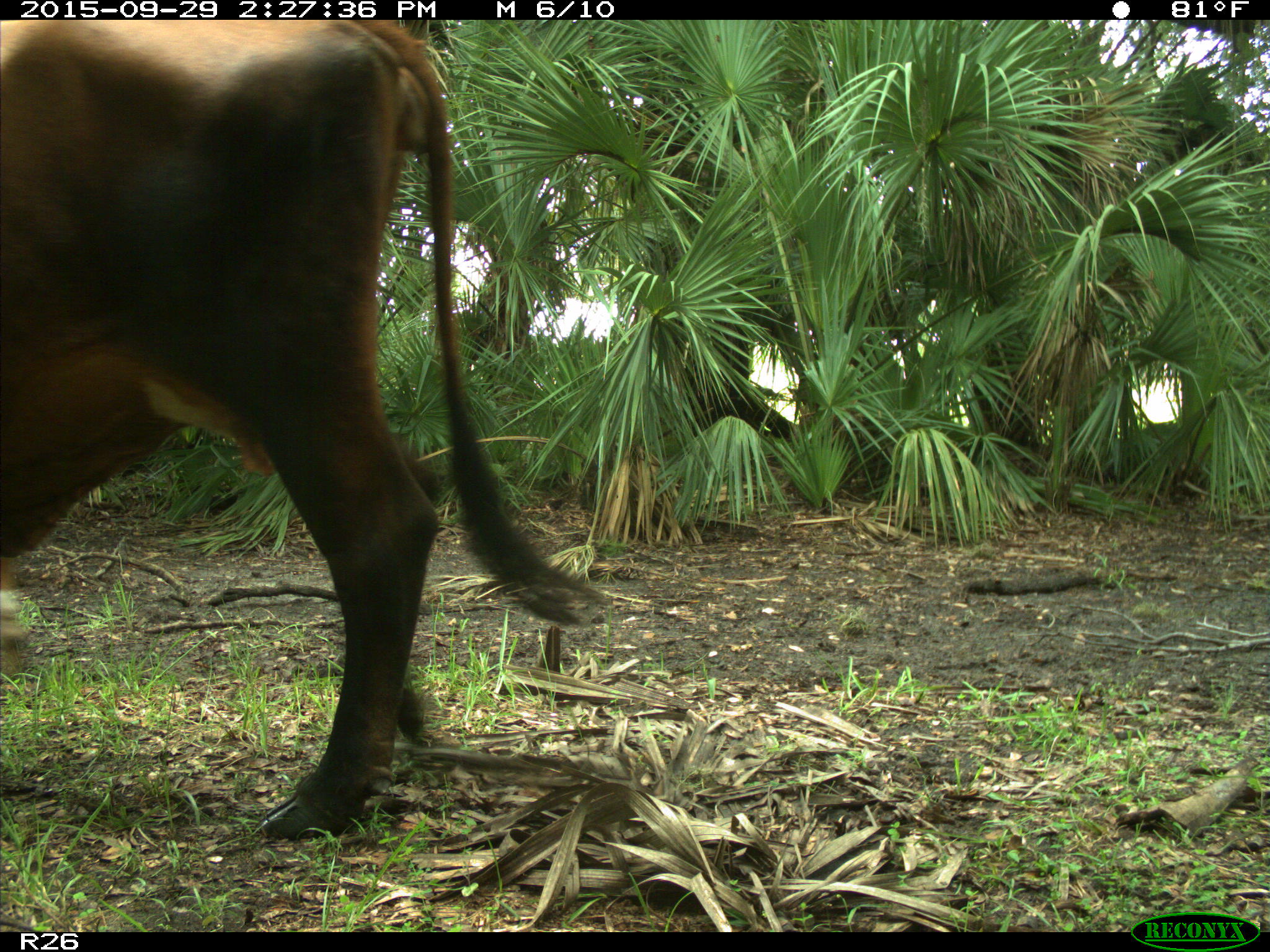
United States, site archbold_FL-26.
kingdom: Animalia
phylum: Chordata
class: Mammalia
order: Artiodactyla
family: Bovidae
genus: Bos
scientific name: Bos taurus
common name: domestic cow